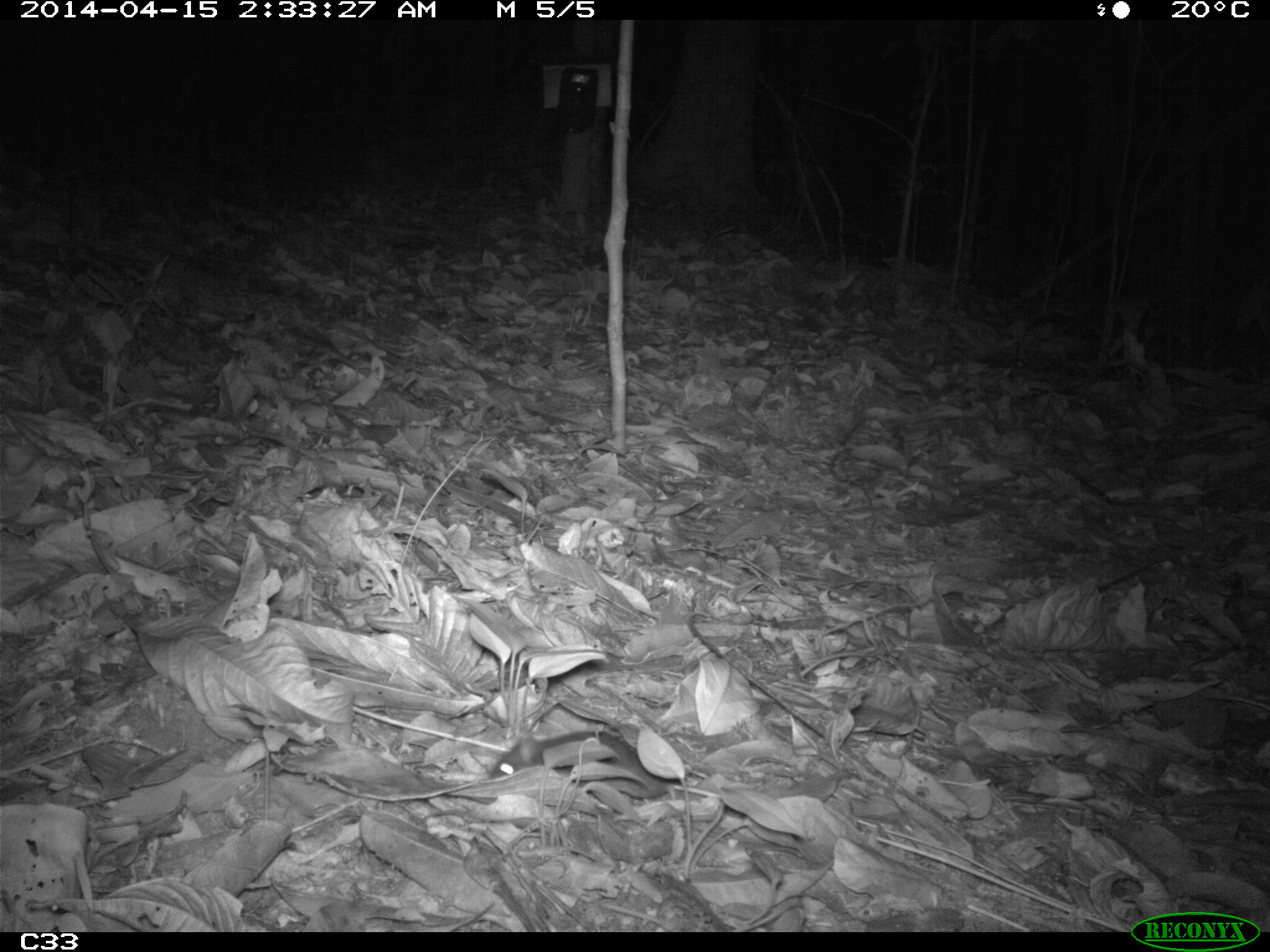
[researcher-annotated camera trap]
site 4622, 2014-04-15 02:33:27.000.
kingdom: Animalia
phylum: Chordata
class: Mammalia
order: Rodentia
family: Muridae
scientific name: Muridae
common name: mice, rats, and gerbils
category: unknown mouse or rat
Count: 1.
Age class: adult.